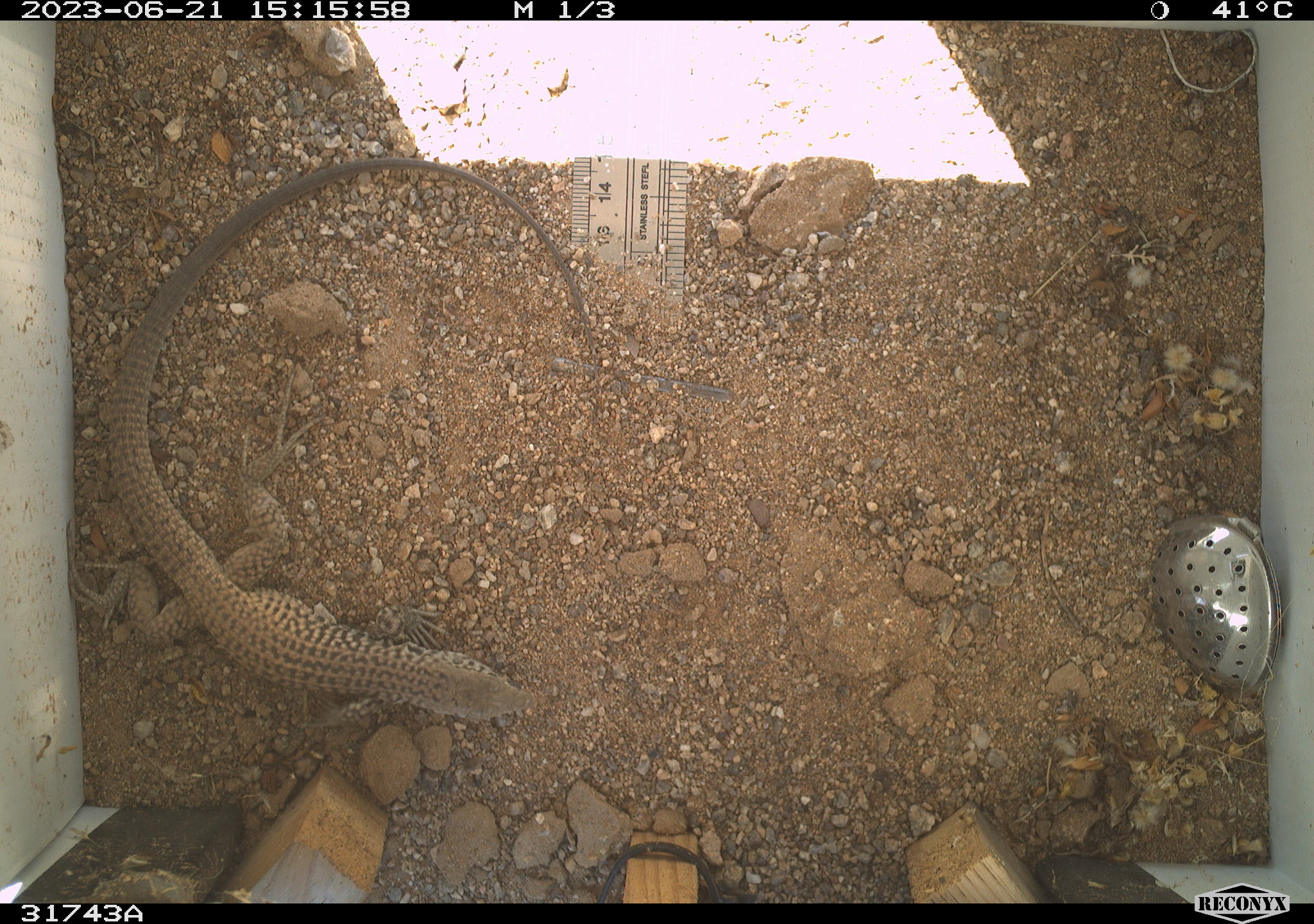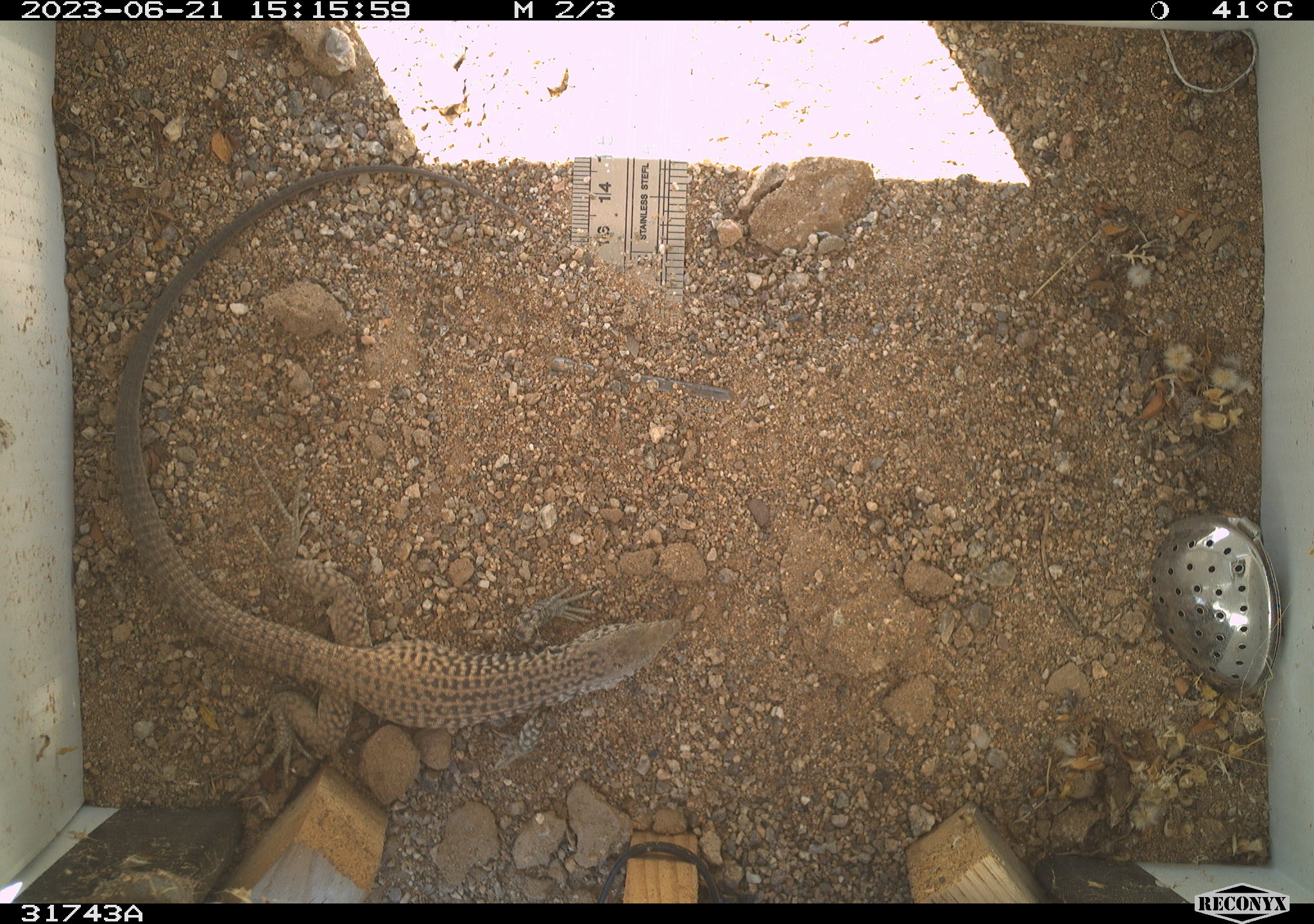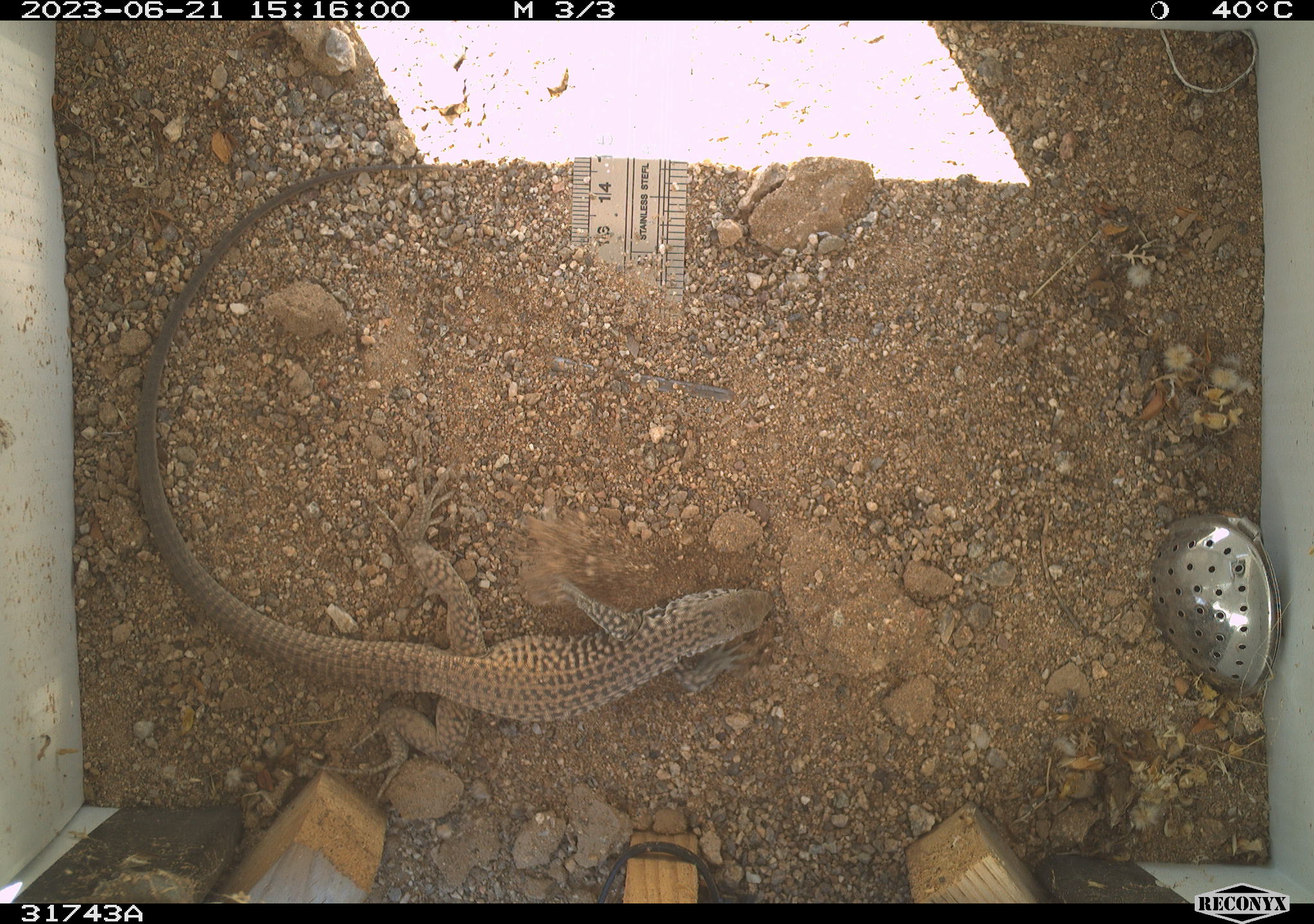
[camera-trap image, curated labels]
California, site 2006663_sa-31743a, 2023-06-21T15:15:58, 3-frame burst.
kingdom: Animalia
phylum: Chordata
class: Reptilia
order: Squamata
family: Teiidae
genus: Aspidoscelis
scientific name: Aspidoscelis tigris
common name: western whiptail